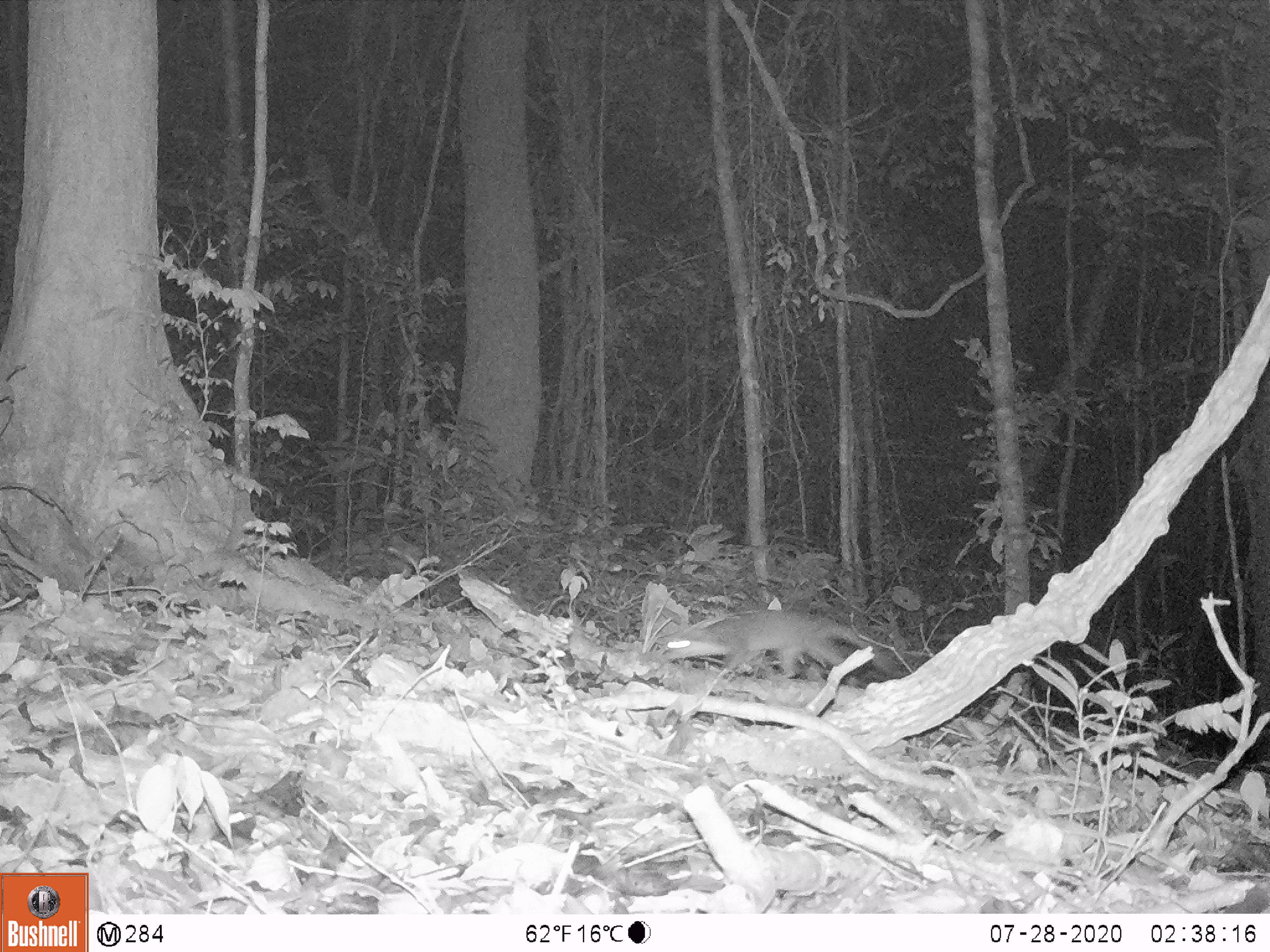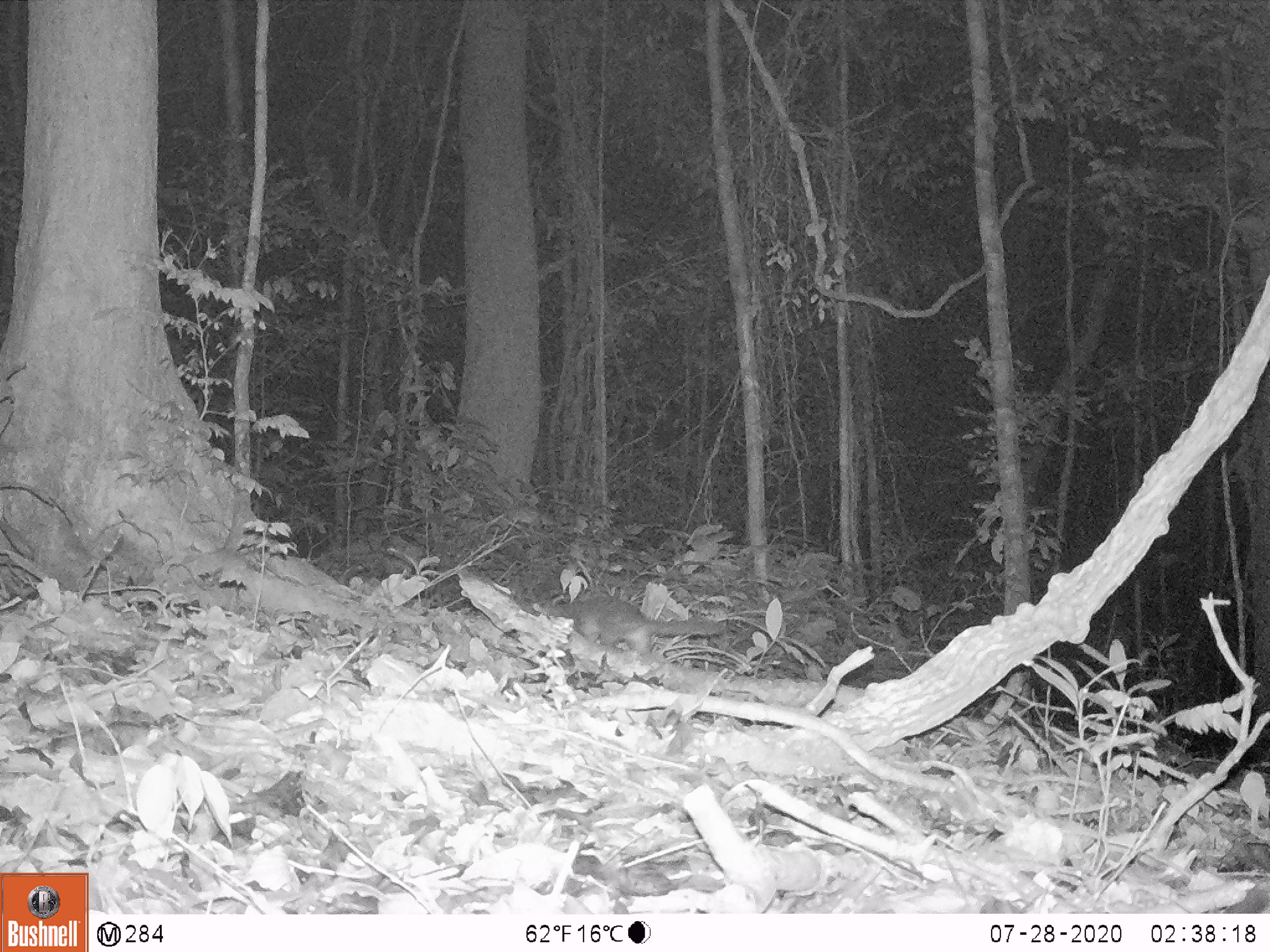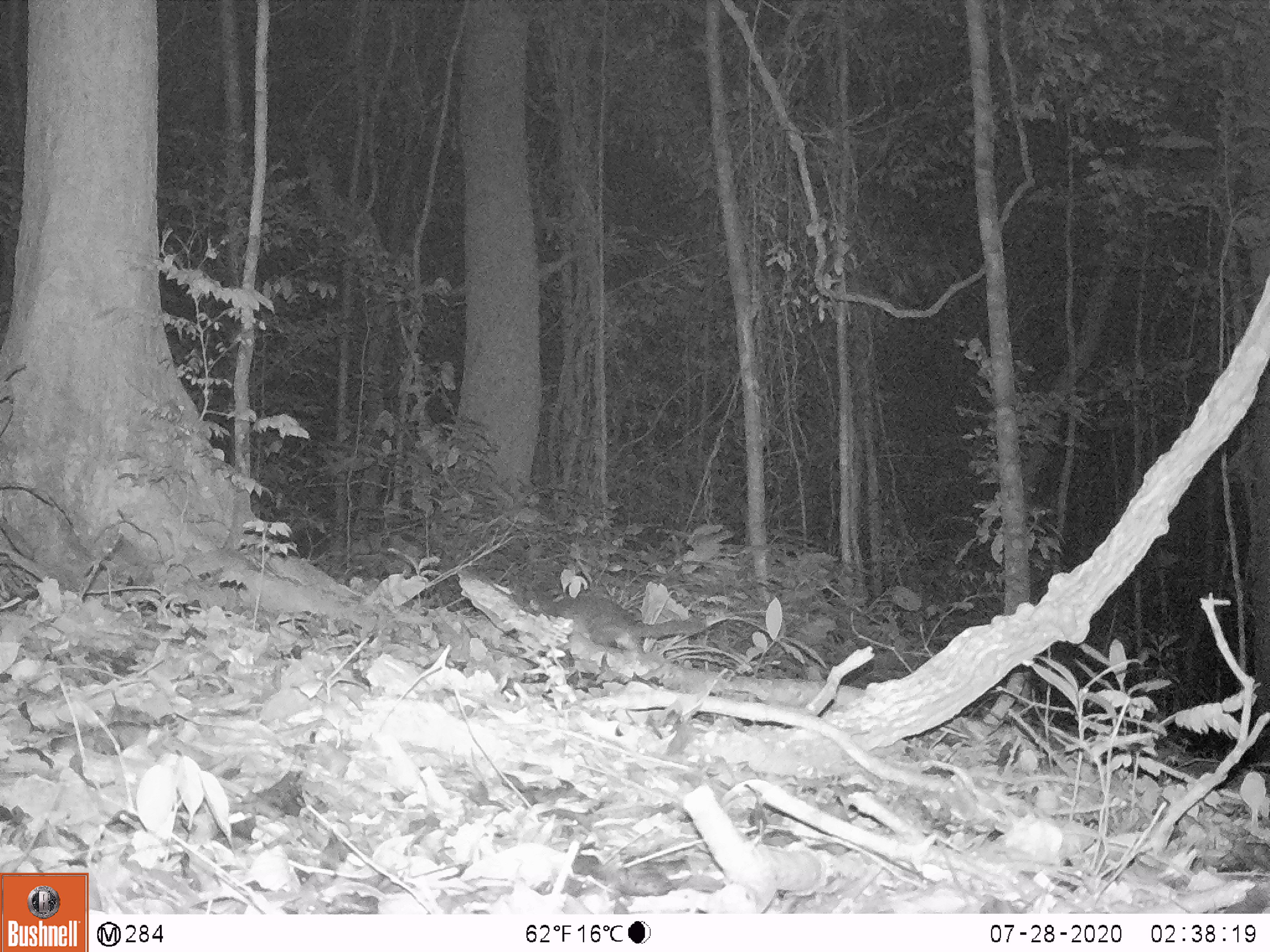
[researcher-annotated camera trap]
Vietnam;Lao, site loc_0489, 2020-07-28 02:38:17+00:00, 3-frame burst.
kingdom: Animalia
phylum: Chordata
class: Mammalia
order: Carnivora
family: Mustelidae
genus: Melogale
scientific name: Melogale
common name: ferret badger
Ferret badger (Melogale). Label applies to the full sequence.